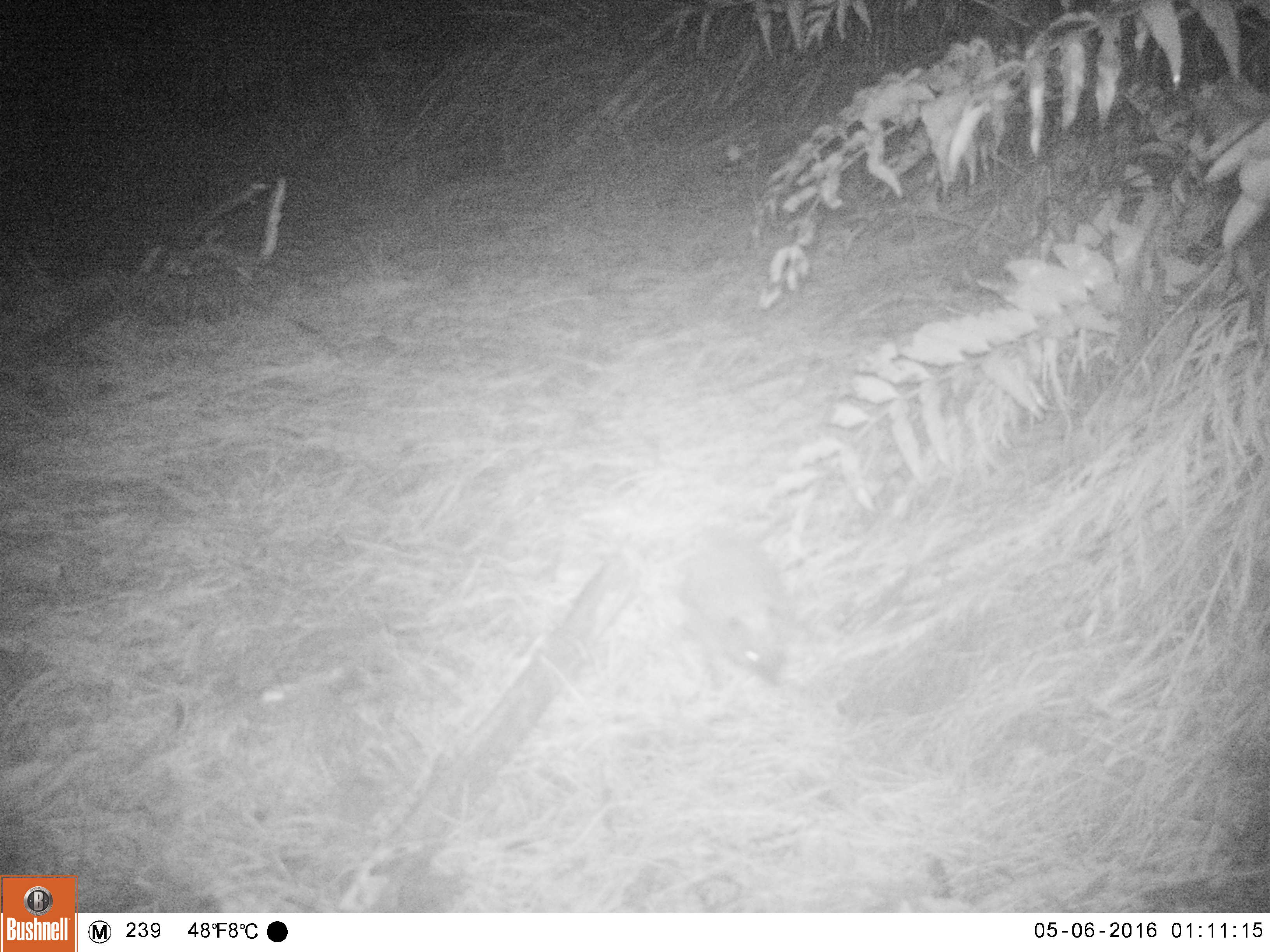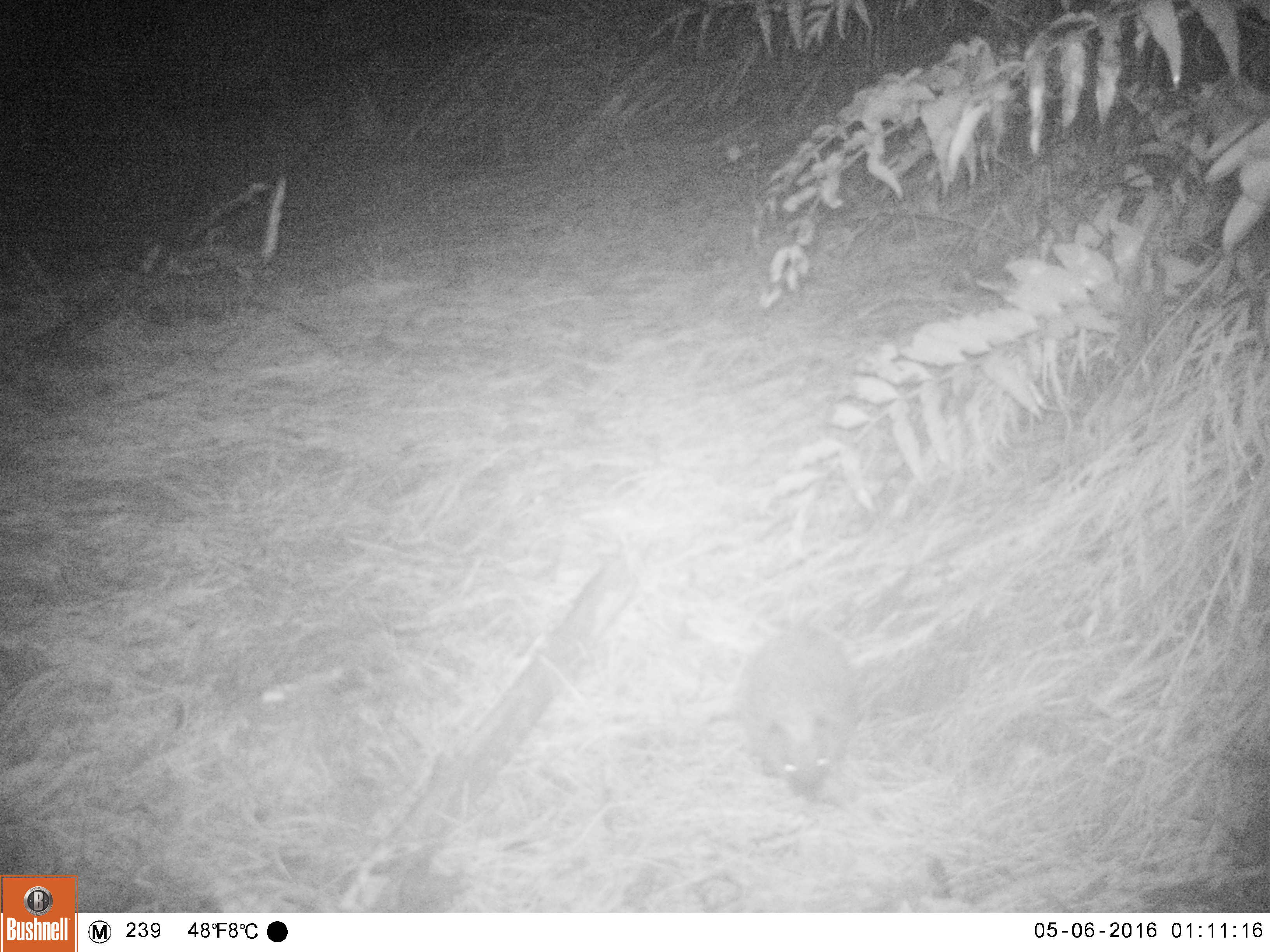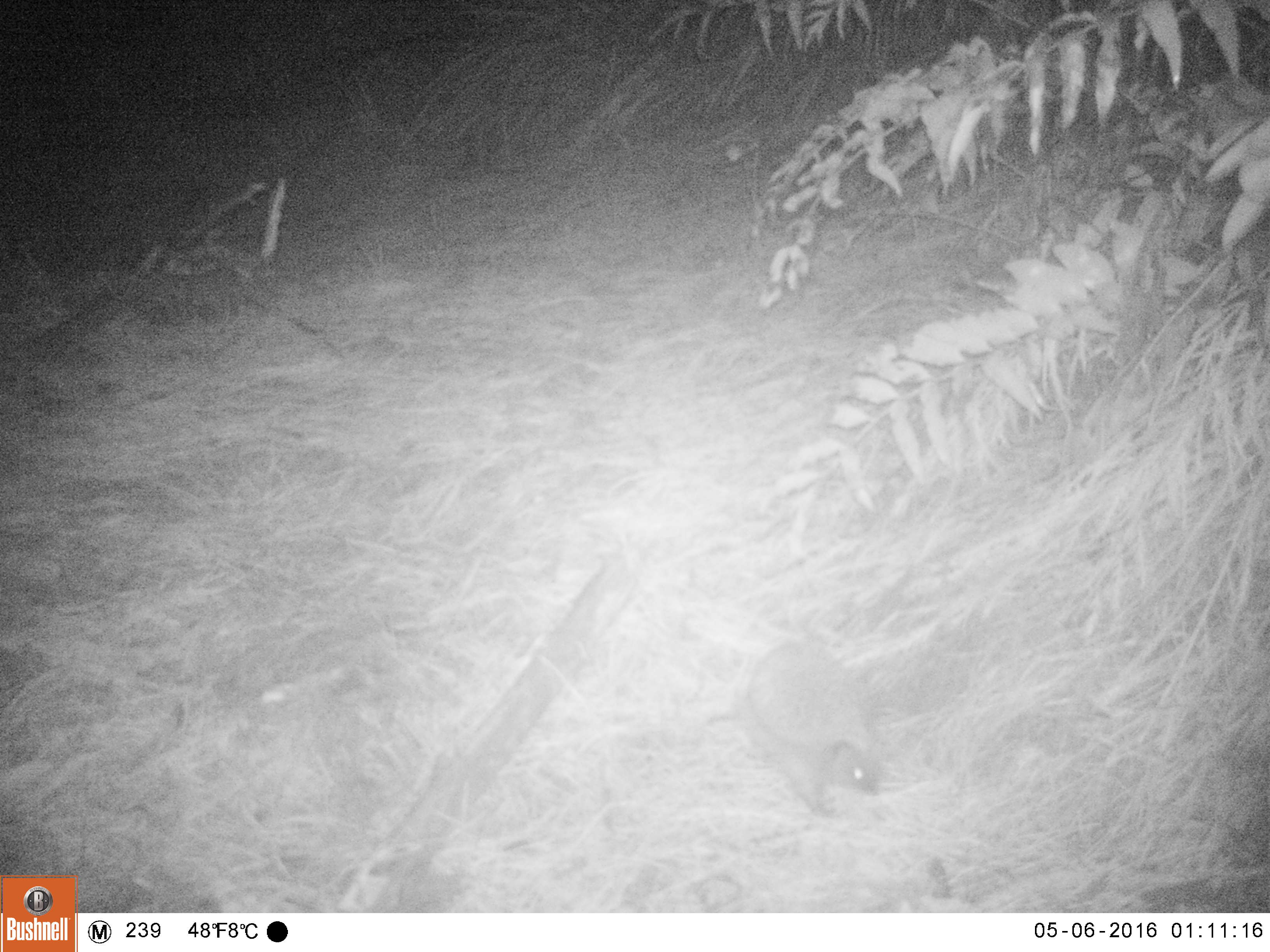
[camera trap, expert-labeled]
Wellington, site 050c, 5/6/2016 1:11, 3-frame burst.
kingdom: Animalia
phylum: Chordata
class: Mammalia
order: Eulipotyphla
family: Erinaceidae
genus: Erinaceus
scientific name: Erinaceus europaeus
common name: hedgehog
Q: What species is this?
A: Hedgehog (Erinaceus europaeus).